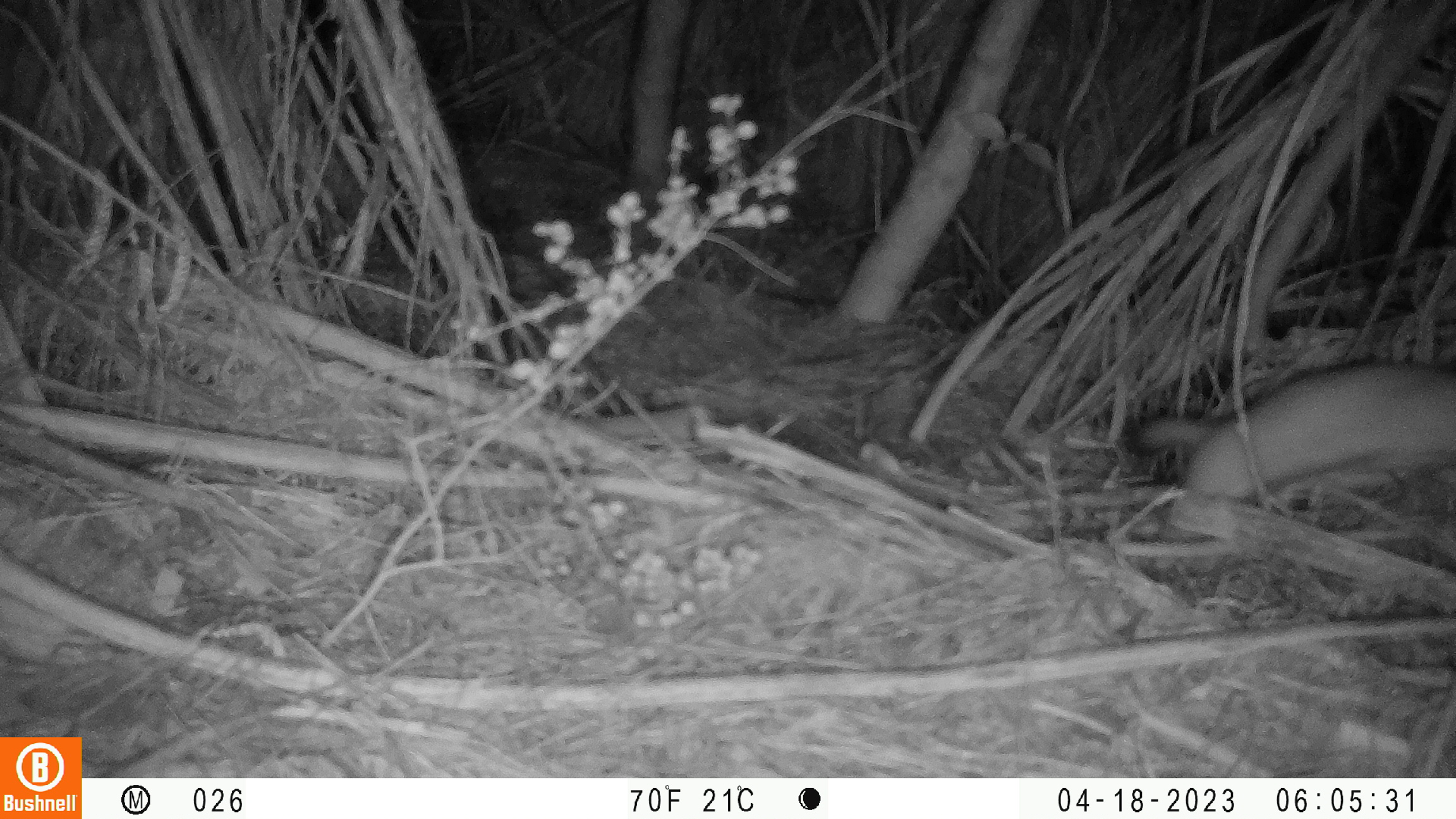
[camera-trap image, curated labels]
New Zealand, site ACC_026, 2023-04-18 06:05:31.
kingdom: Animalia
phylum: Chordata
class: Mammalia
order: Carnivora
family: Mustelidae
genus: Mustela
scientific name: Mustela erminea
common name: stoat